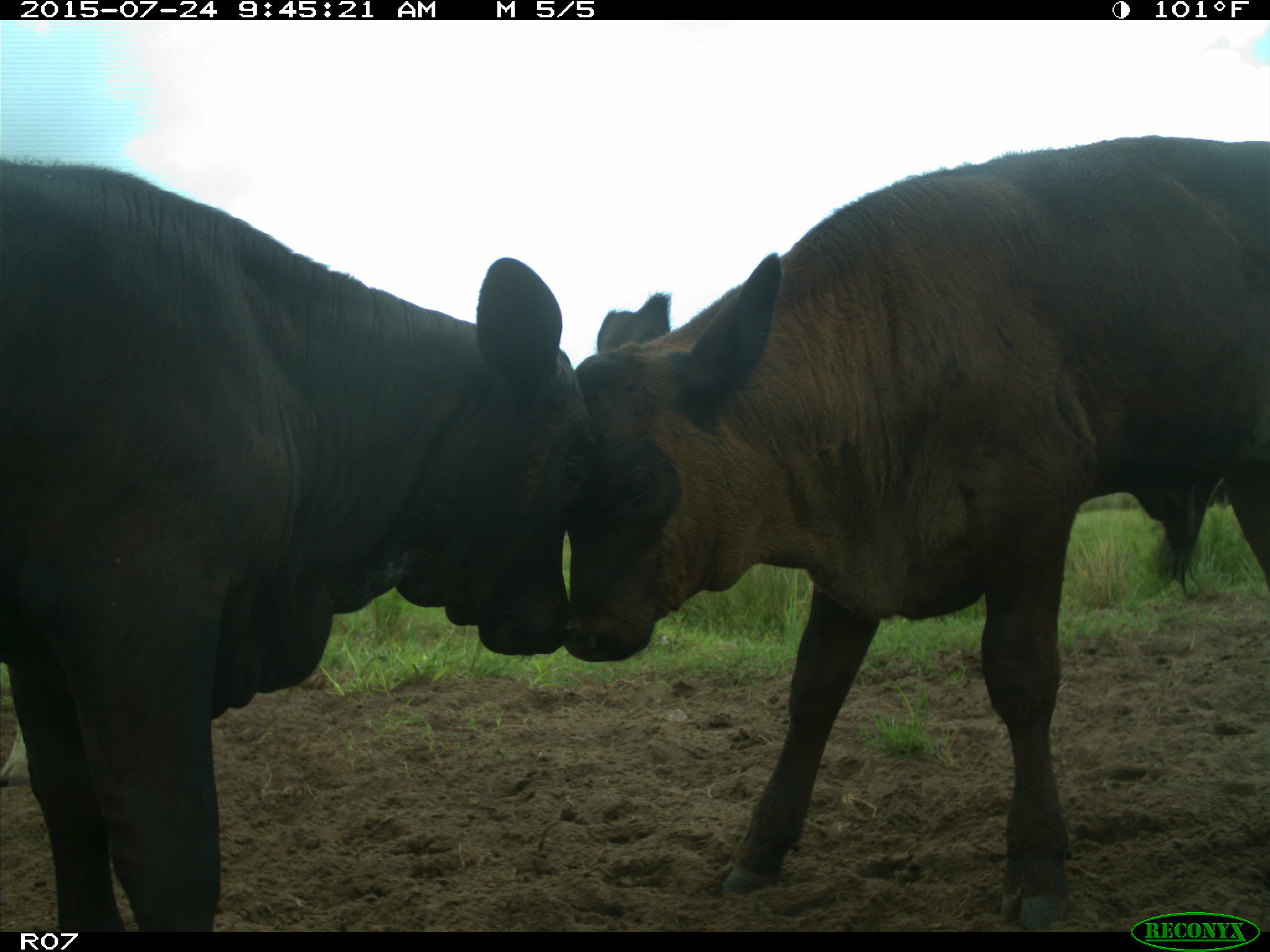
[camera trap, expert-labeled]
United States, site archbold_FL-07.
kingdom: Animalia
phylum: Chordata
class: Mammalia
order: Artiodactyla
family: Bovidae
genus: Bos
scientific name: Bos taurus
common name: domestic cow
Bos taurus (domestic cow).